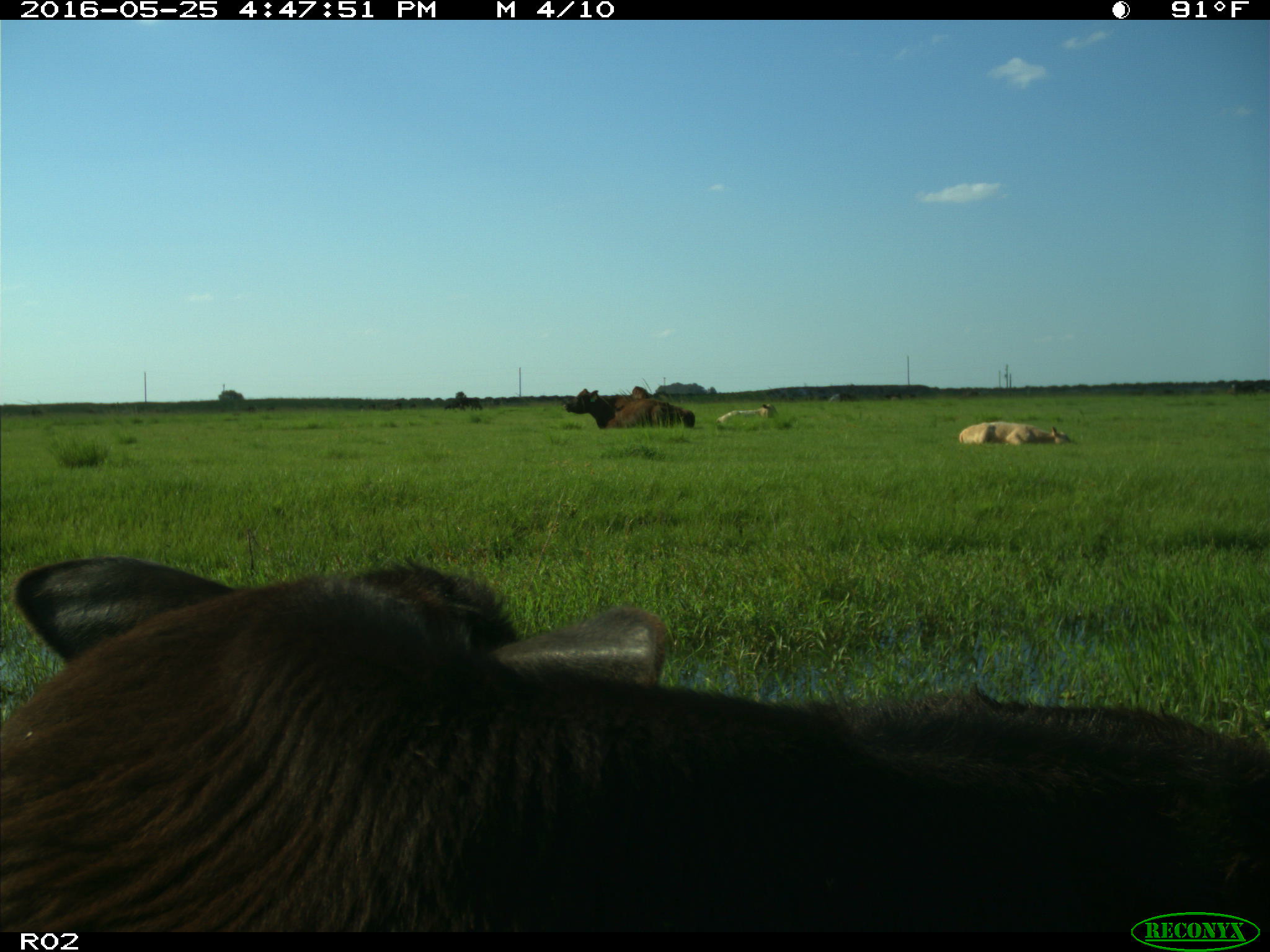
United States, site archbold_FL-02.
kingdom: Animalia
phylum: Chordata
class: Mammalia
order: Artiodactyla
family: Bovidae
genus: Bos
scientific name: Bos taurus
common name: domestic cow